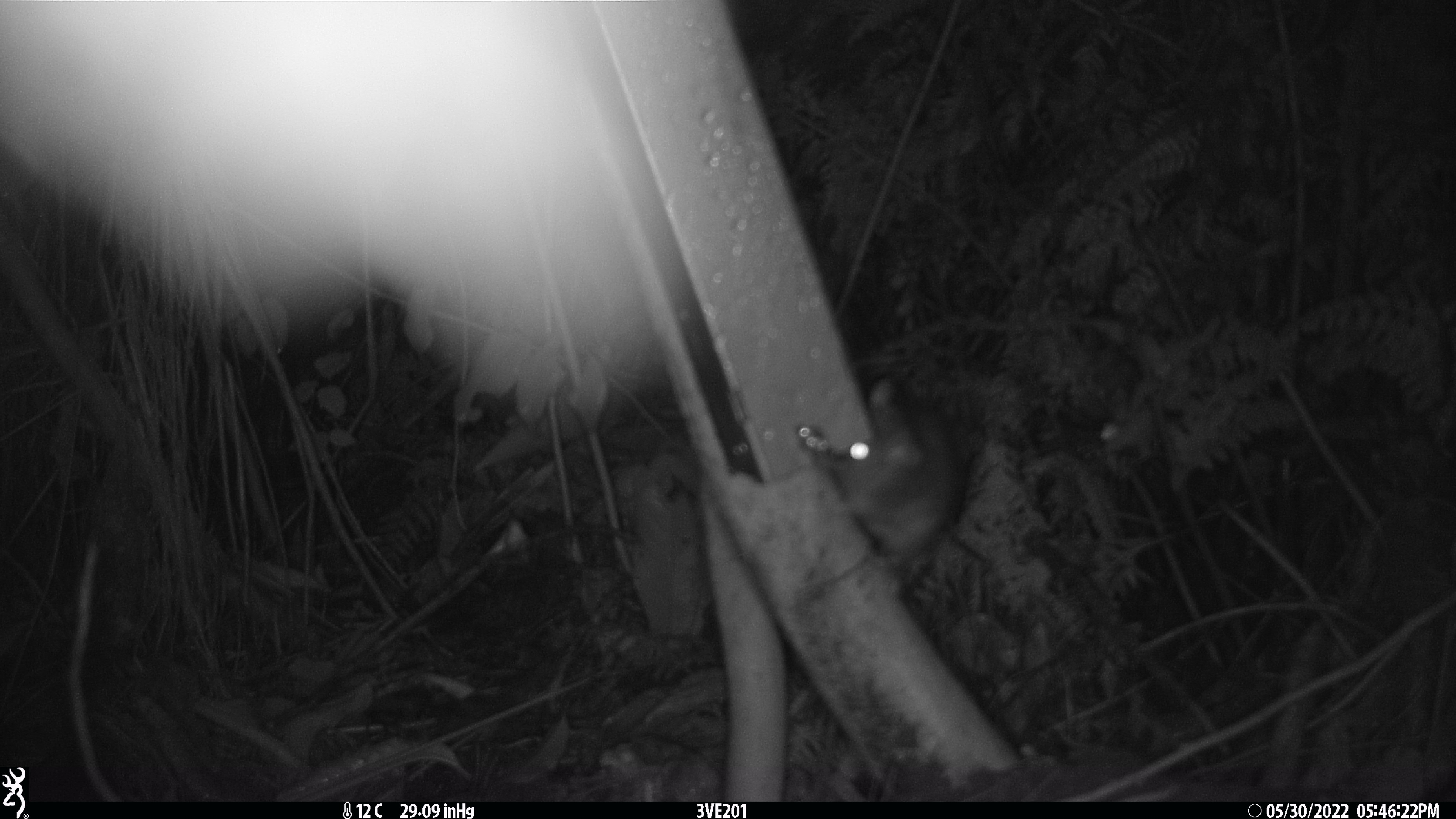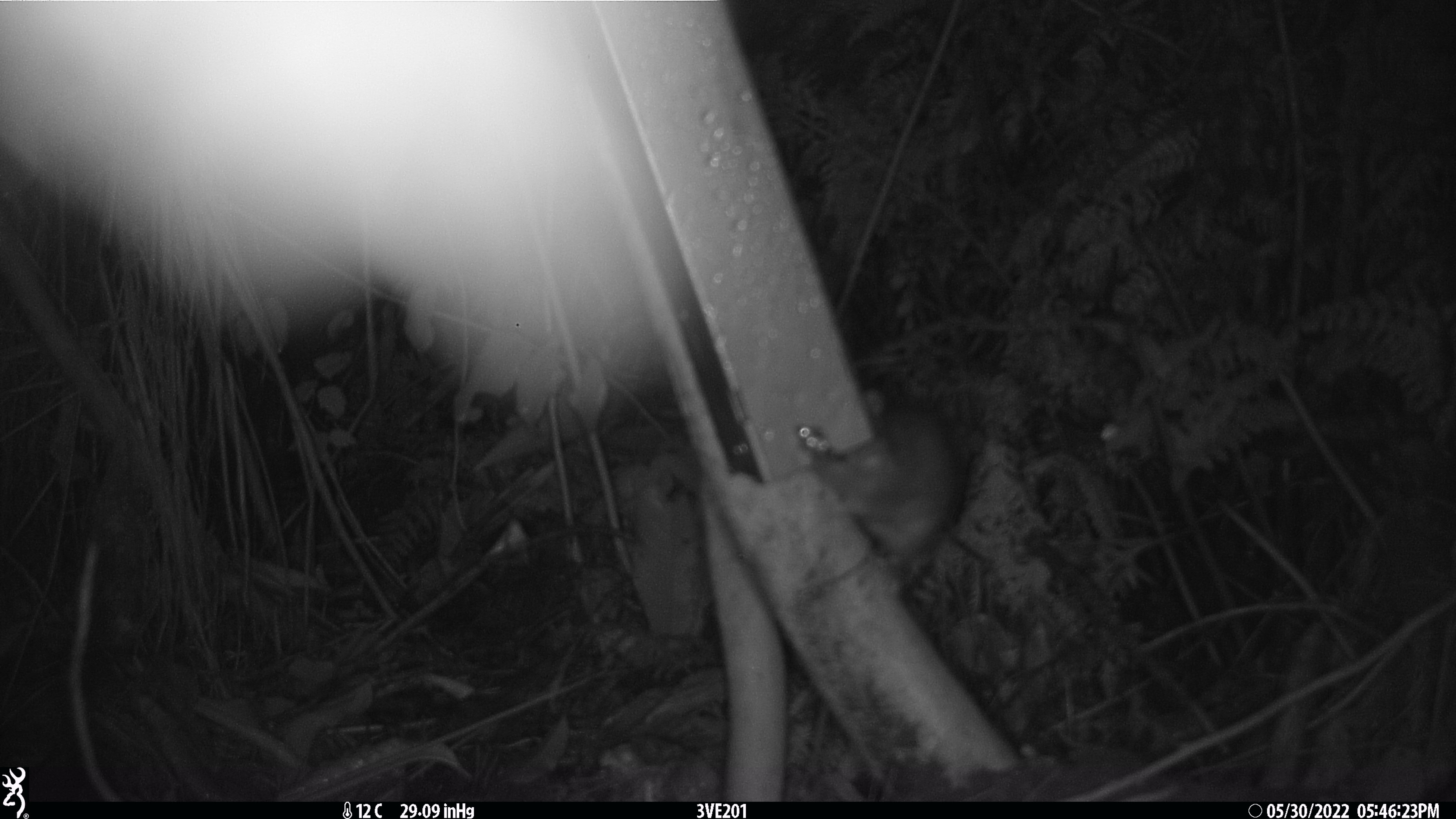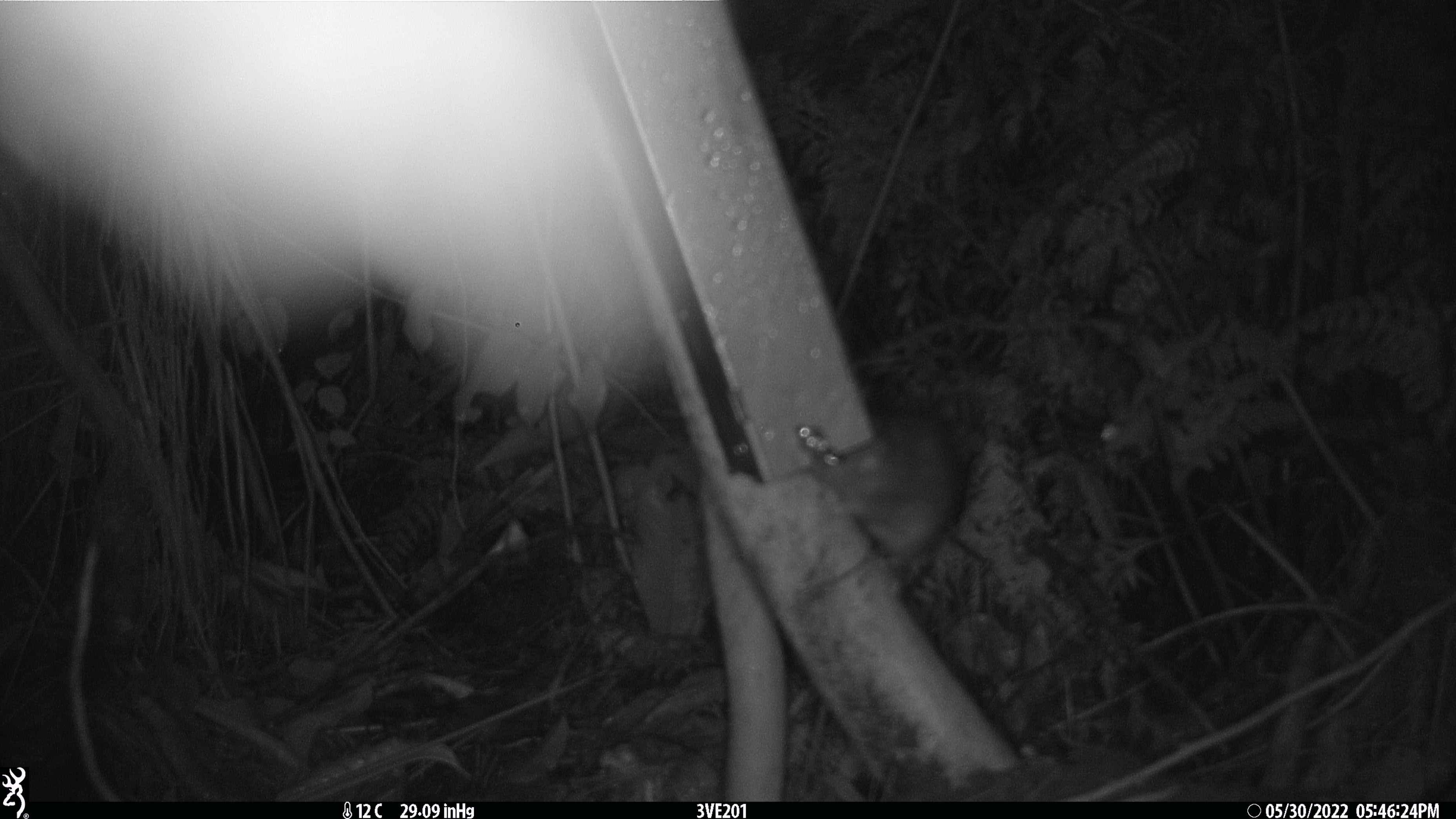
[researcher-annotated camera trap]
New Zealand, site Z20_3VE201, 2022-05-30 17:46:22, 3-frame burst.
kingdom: Animalia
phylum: Chordata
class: Mammalia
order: Rodentia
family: Muridae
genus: Rattus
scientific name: Rattus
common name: rat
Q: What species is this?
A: Rat (Rattus).